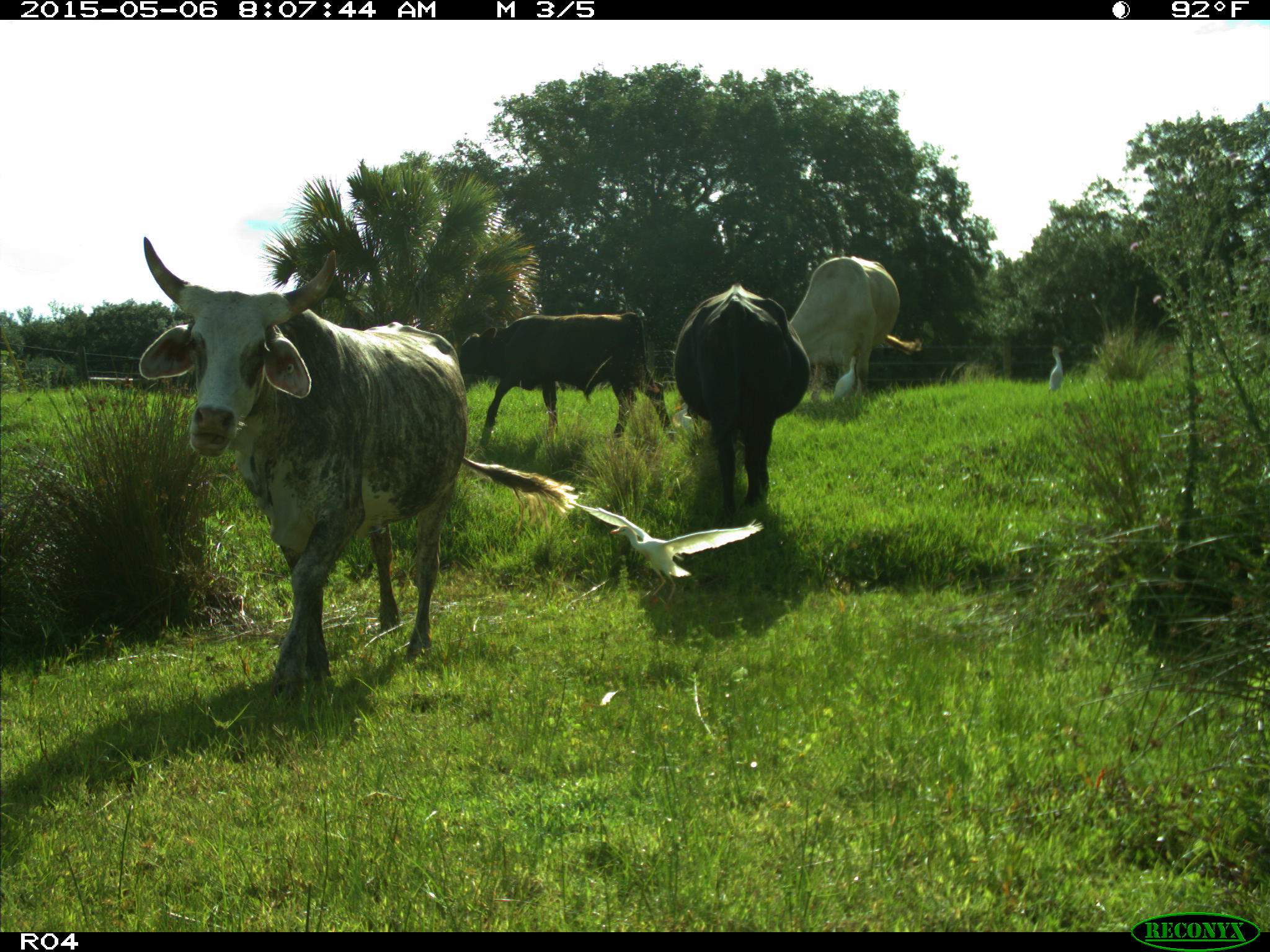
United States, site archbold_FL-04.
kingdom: Animalia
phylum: Chordata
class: Mammalia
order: Artiodactyla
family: Bovidae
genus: Bos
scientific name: Bos taurus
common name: domestic cow